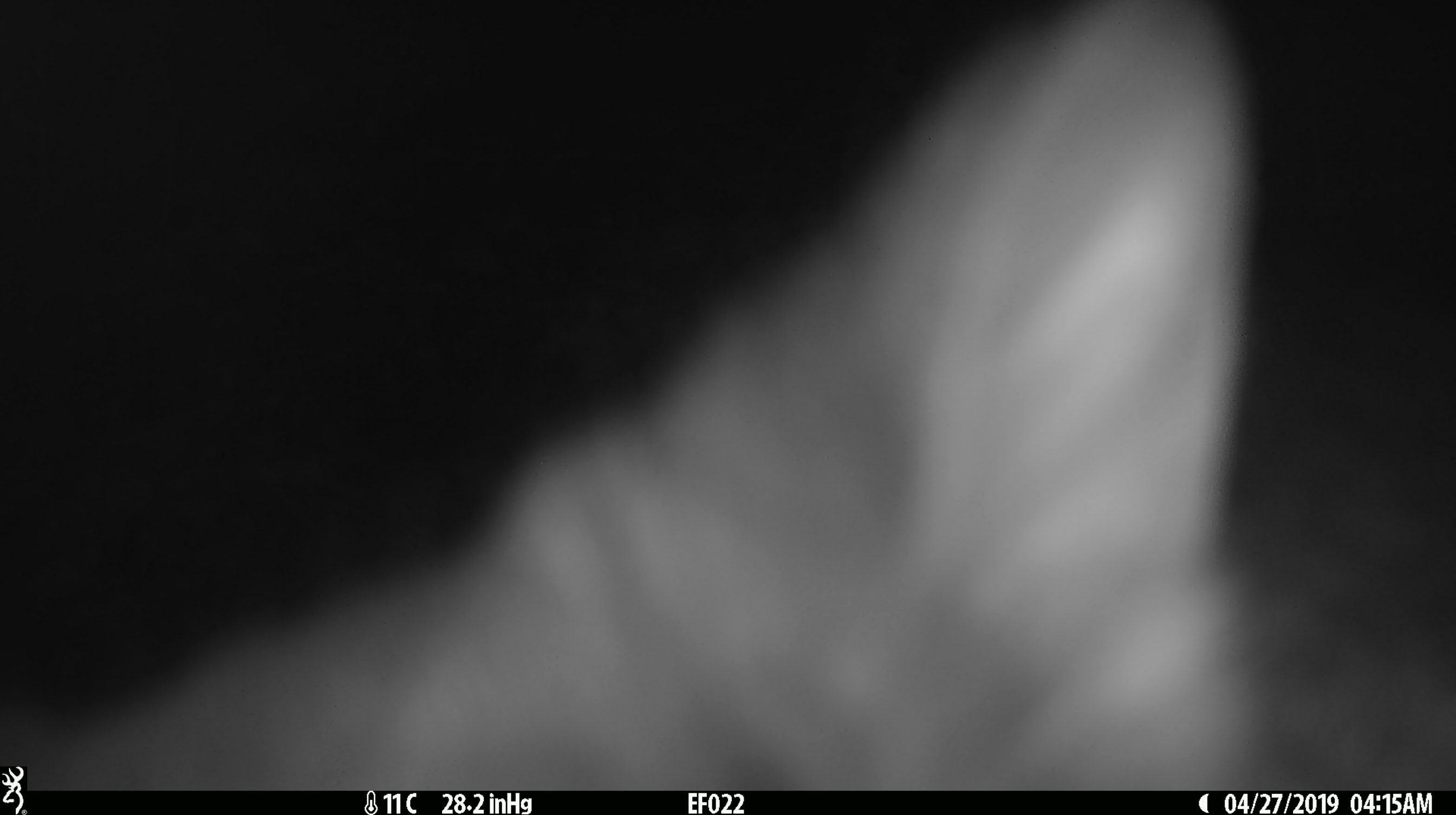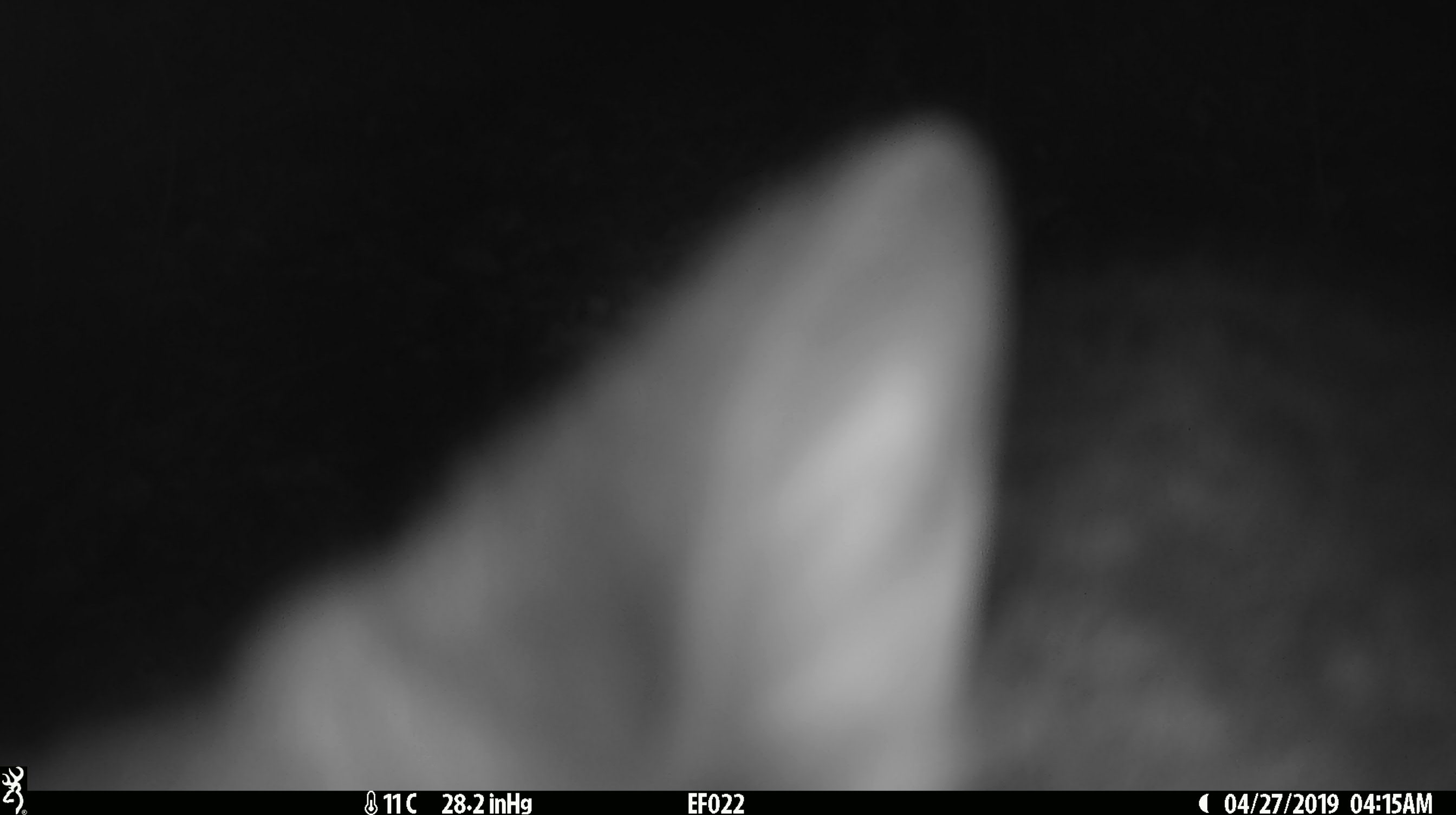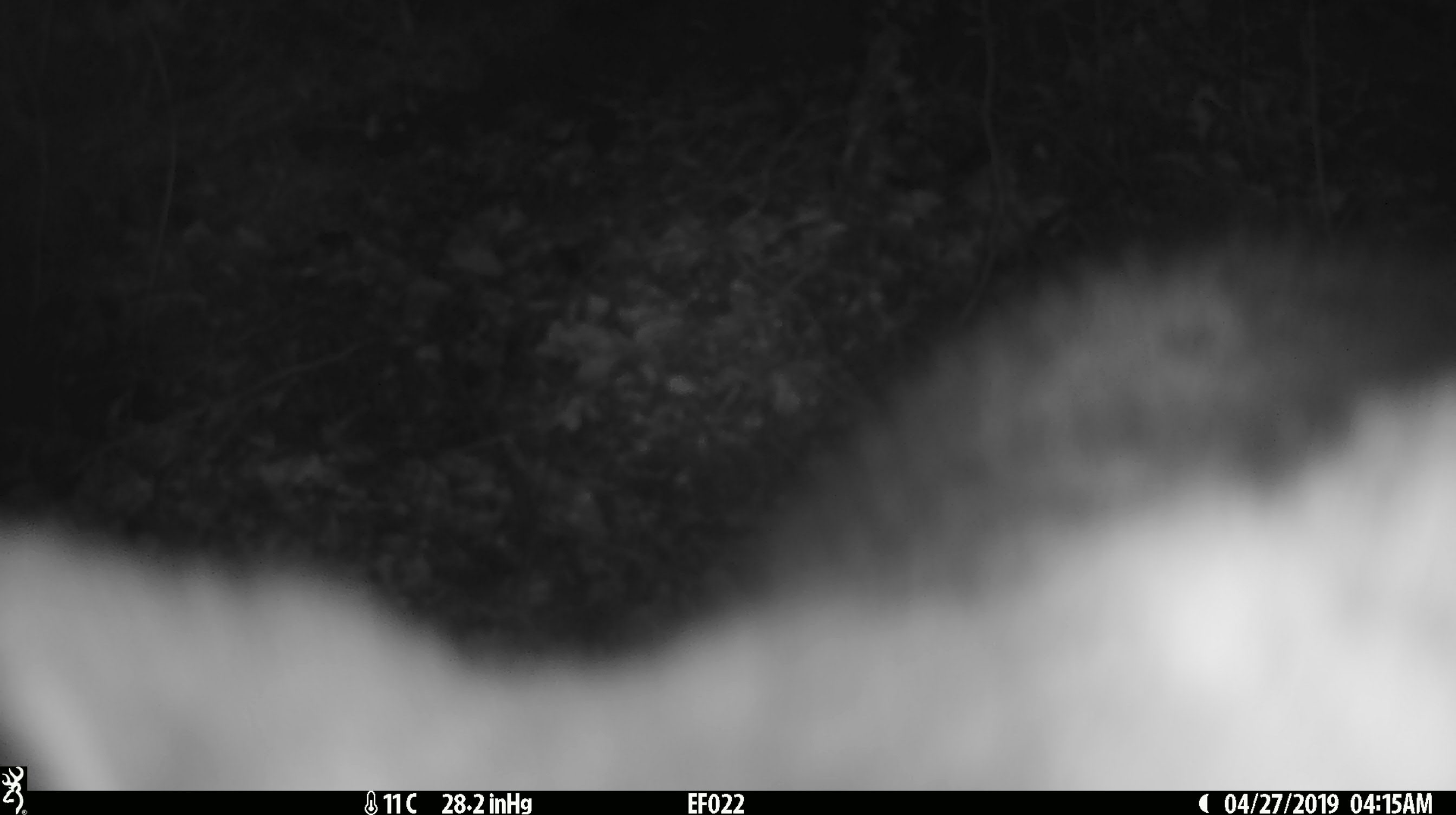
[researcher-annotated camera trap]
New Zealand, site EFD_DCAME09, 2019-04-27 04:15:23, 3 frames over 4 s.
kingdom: Animalia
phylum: Chordata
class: Mammalia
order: Diprotodontia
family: Phalangeridae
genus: Trichosurus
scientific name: Trichosurus vulpecula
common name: common brushtail possum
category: possum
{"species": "possum (common brushtail possum) (Trichosurus vulpecula)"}